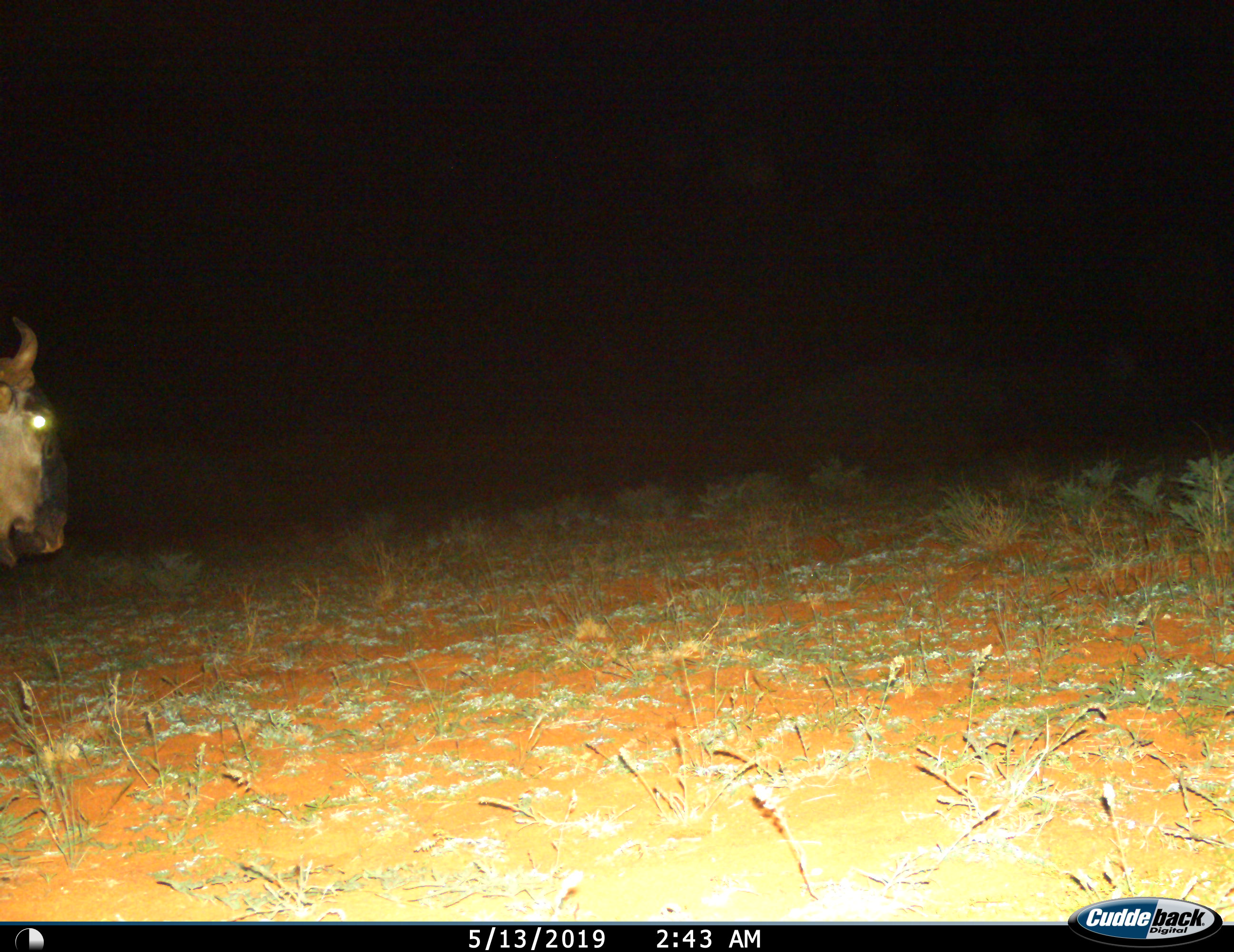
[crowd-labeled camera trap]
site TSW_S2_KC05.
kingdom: Animalia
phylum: Chordata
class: Mammalia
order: Artiodactyla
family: Bovidae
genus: Connochaetes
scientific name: Connochaetes taurinus taurinus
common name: blue wildebeest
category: wildebeestblue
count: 1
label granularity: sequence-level